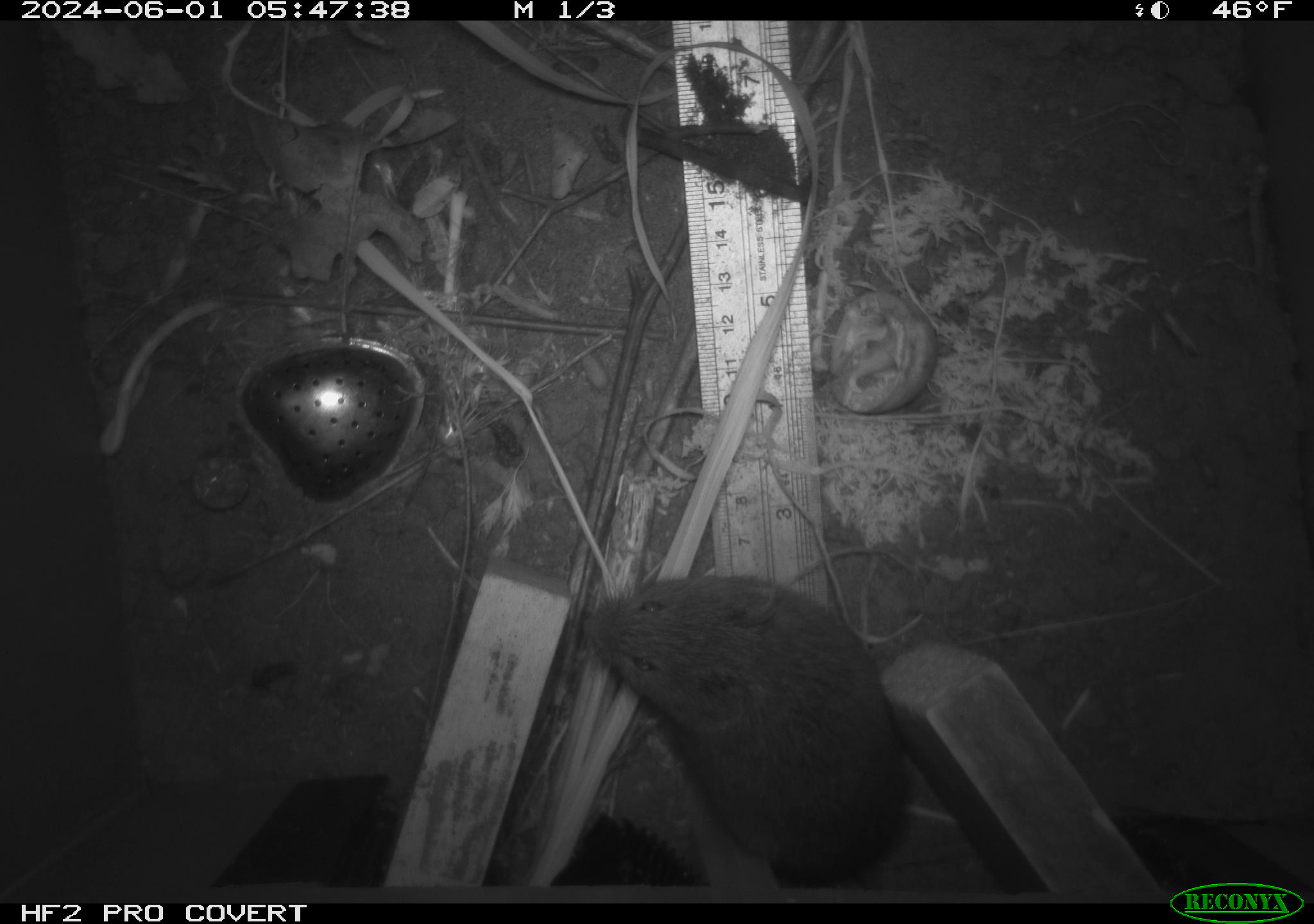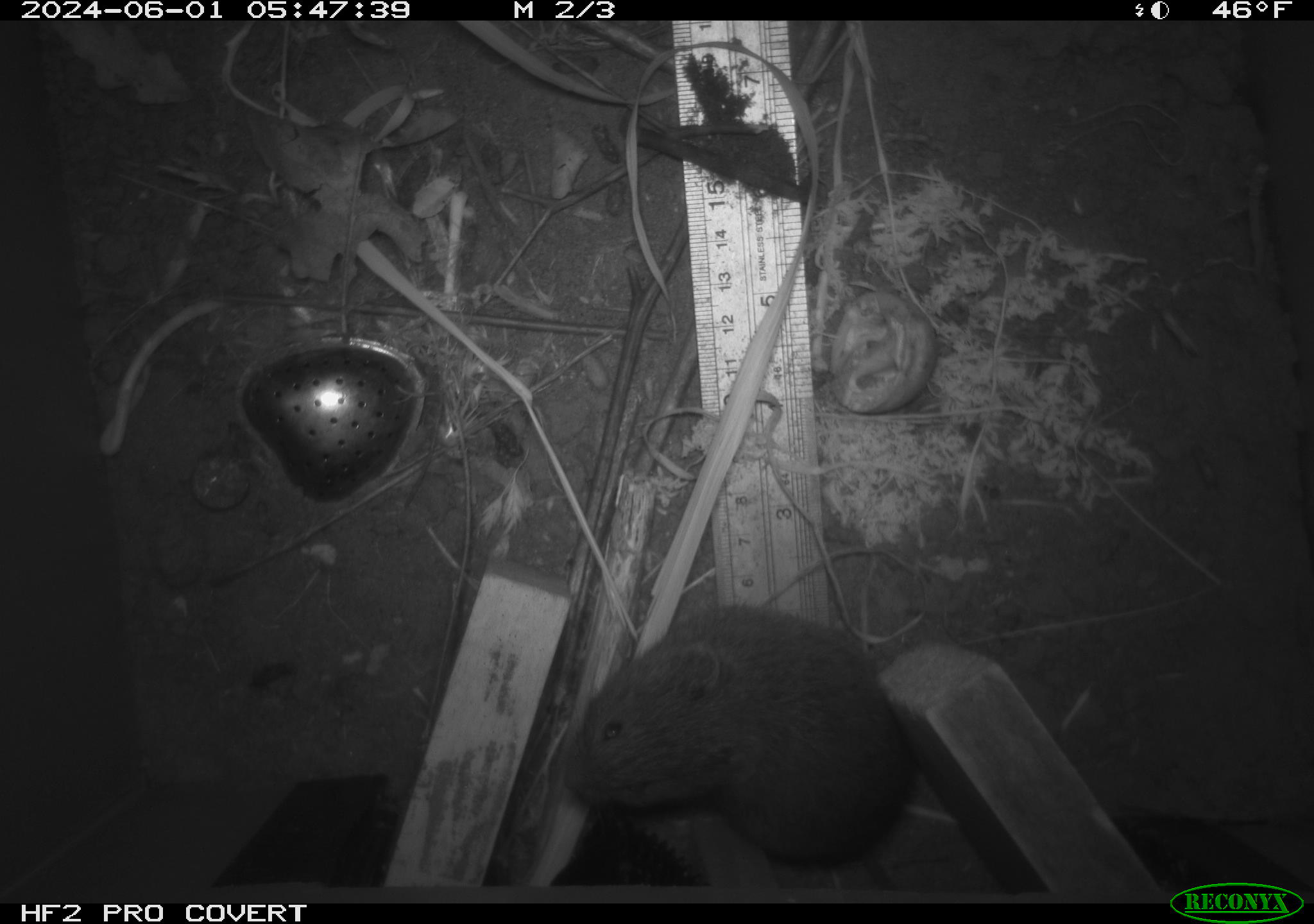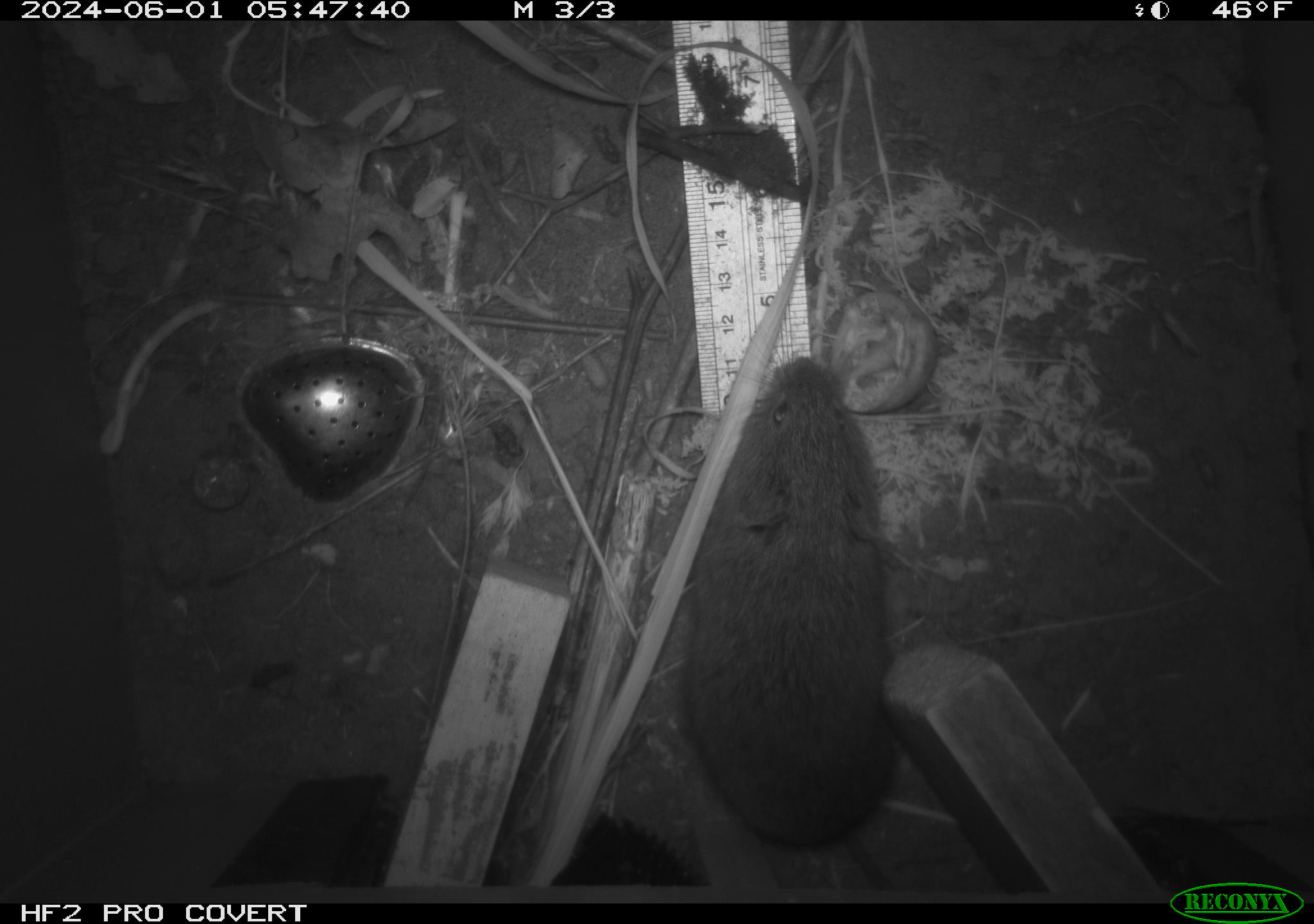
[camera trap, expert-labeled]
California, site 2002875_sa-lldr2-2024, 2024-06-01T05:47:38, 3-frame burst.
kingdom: Animalia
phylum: Chordata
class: Mammalia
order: Rodentia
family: Cricetidae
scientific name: Arvicolinae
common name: voles, lemmings, and muskrats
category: arvicolinae subfamily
Arvicolinae subfamily (voles, lemmings, and muskrats) (Arvicolinae).